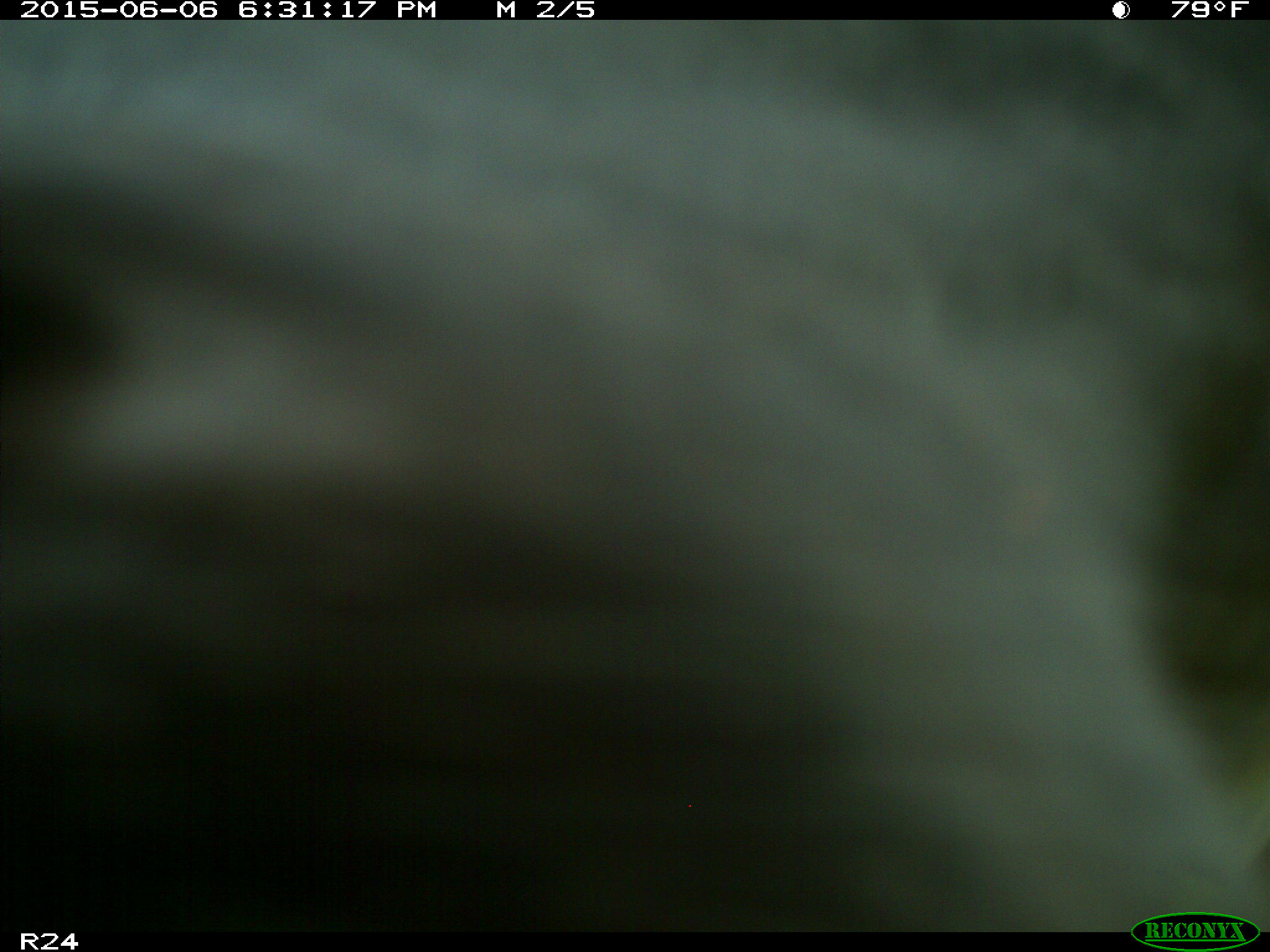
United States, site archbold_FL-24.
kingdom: Animalia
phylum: Chordata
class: Mammalia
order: Artiodactyla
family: Bovidae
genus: Bos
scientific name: Bos taurus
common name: domestic cow